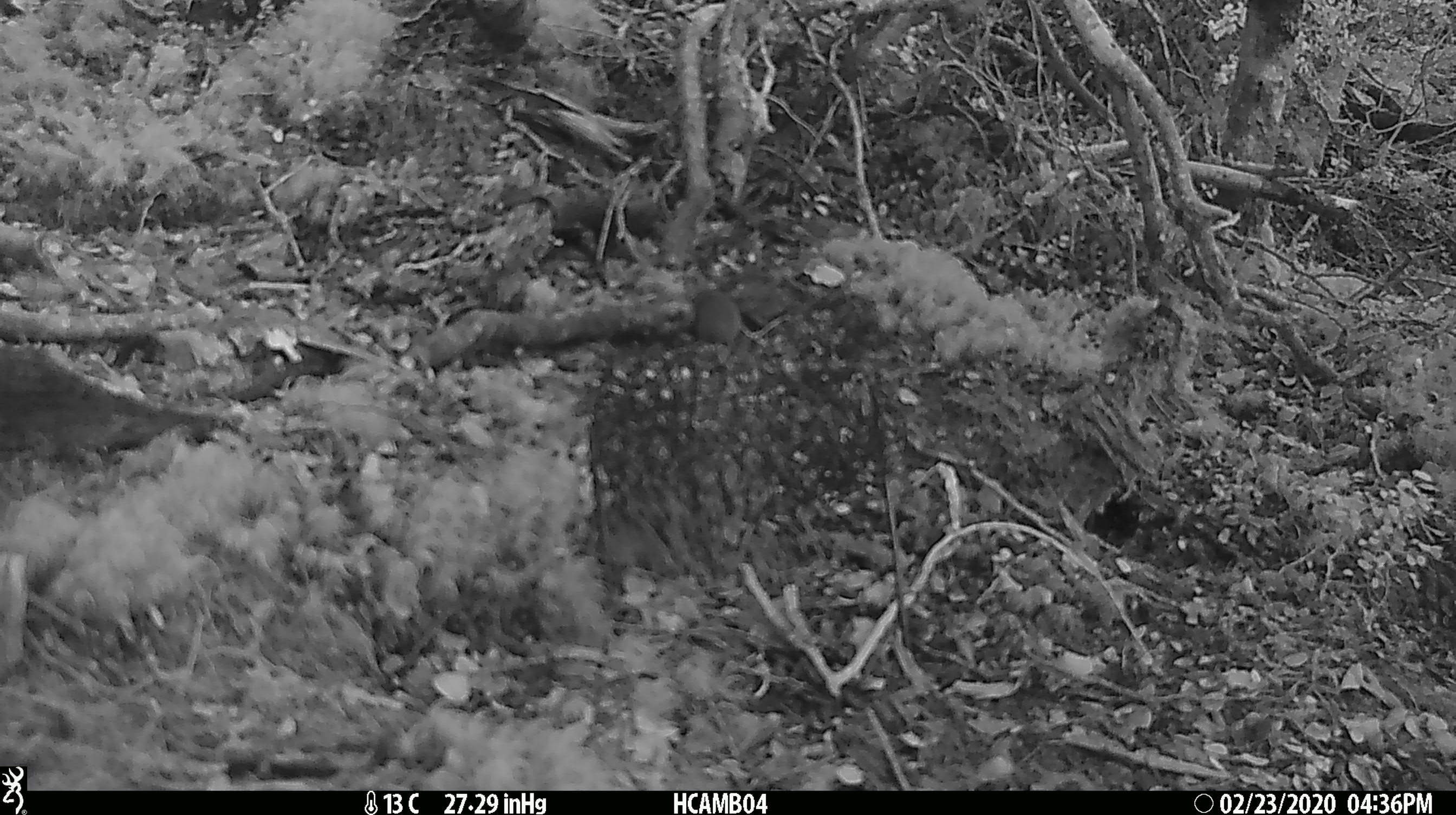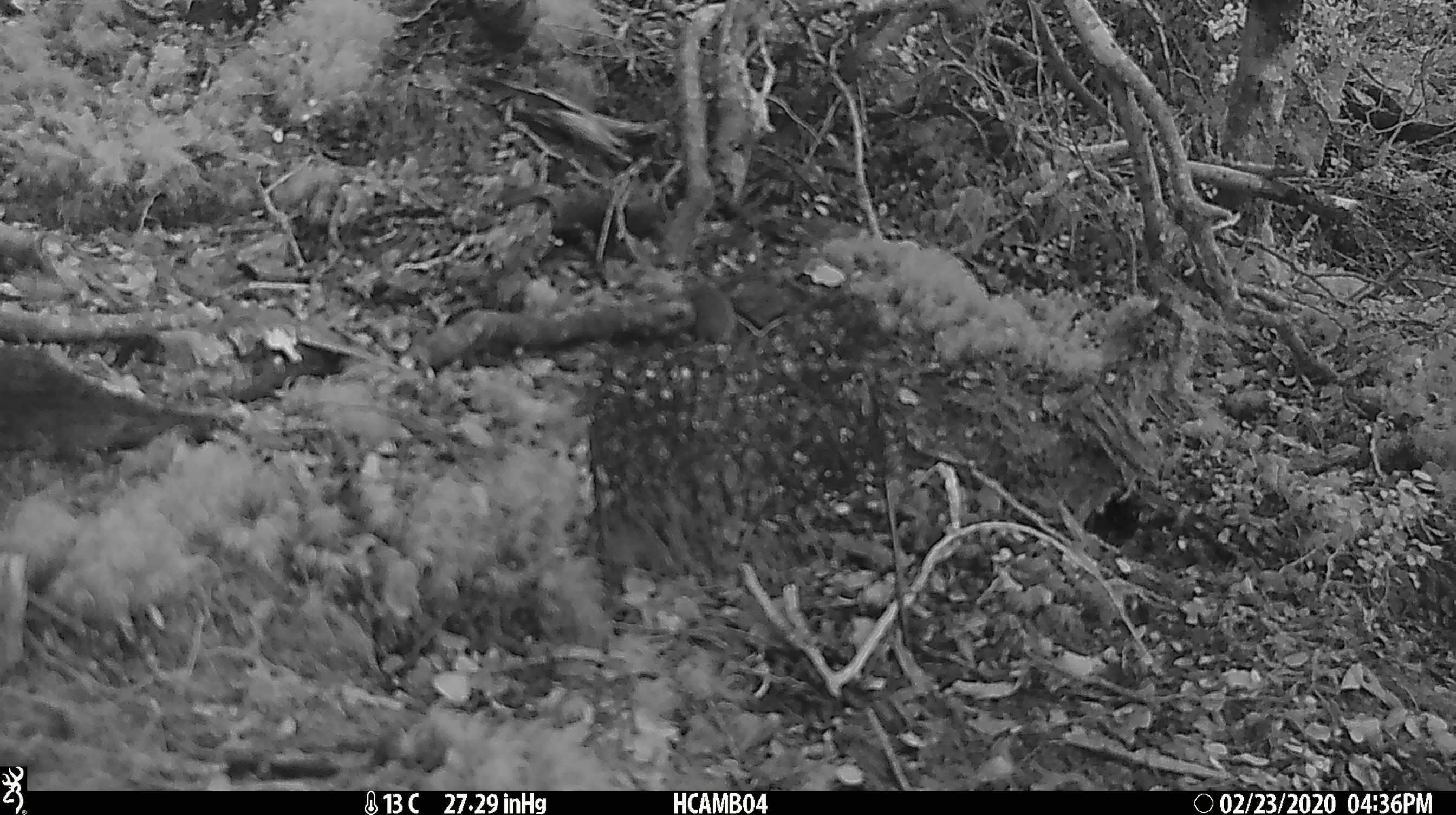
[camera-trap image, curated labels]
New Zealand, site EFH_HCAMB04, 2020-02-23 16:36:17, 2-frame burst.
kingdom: Animalia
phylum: Chordata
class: Mammalia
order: Rodentia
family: Muridae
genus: Mus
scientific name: Mus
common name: mouse